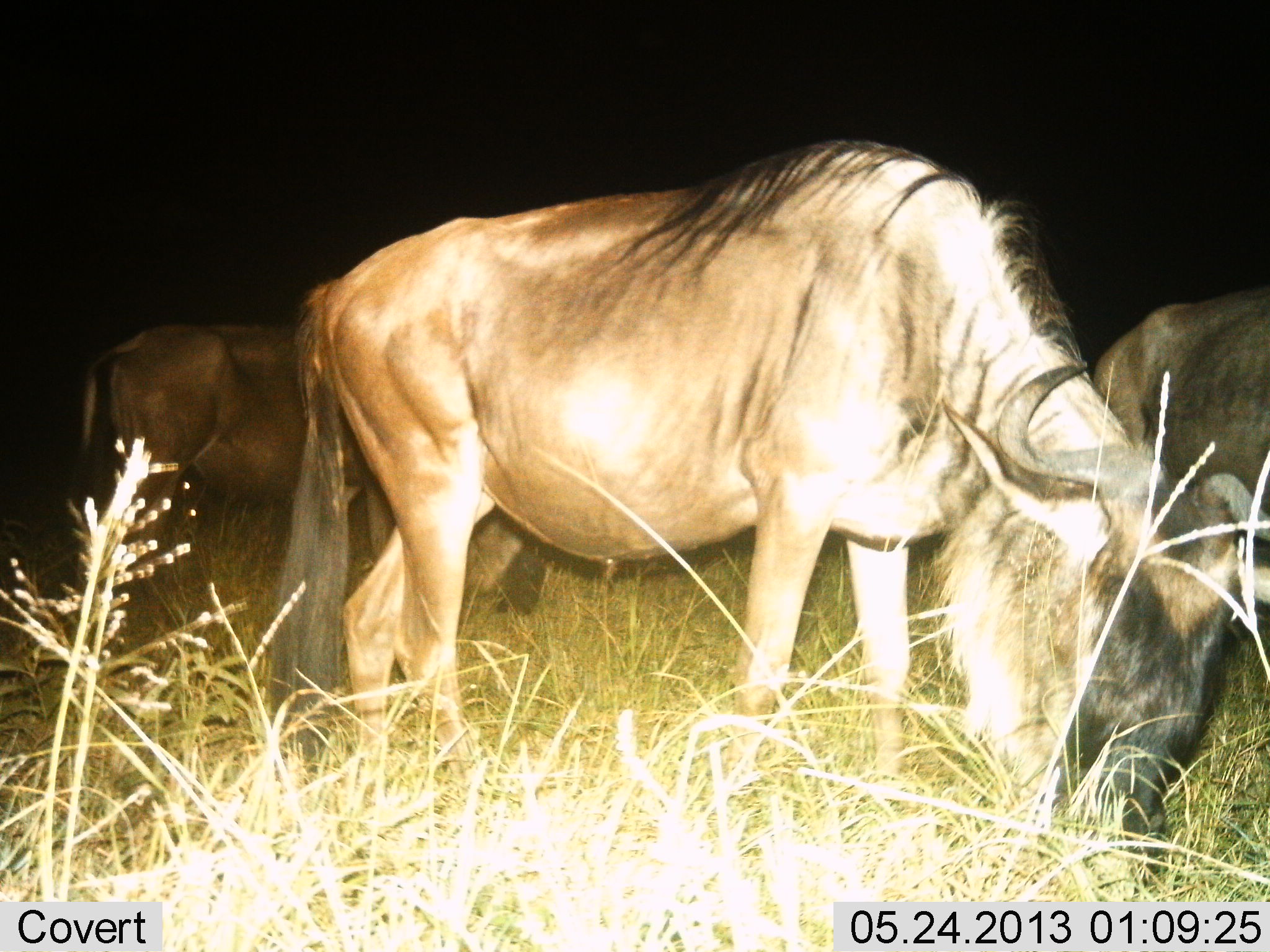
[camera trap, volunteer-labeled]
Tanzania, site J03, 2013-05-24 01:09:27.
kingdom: Animalia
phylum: Chordata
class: Mammalia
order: Artiodactyla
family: Bovidae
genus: Connochaetes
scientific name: Connochaetes taurinus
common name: blue wildebeest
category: wildebeest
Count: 3.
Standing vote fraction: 30%.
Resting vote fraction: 0%.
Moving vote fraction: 0%.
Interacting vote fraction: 0%.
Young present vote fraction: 0%.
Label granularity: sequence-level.